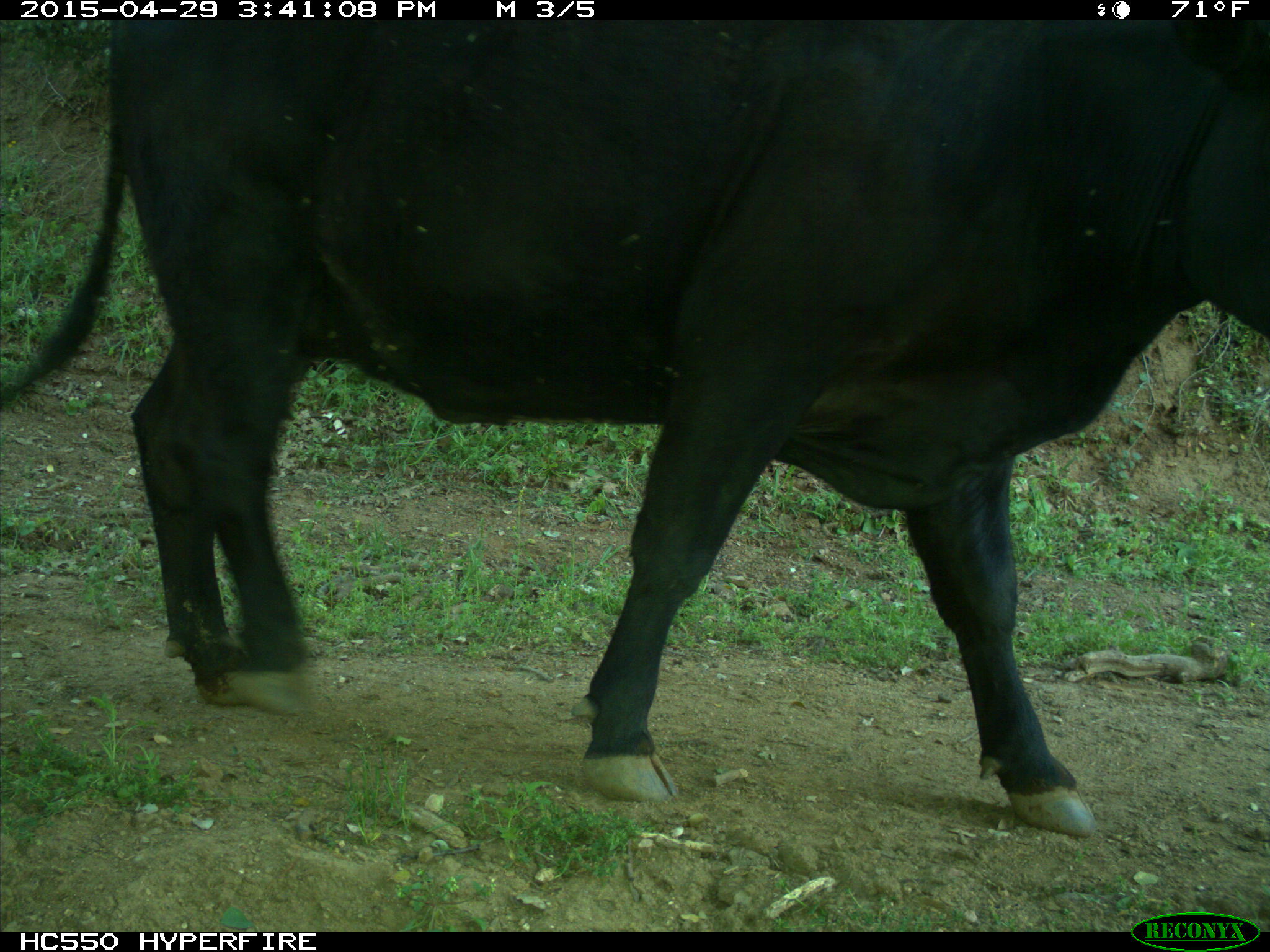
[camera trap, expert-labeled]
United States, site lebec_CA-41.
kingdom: Animalia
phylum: Chordata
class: Mammalia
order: Artiodactyla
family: Bovidae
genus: Bos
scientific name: Bos taurus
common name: domestic cow